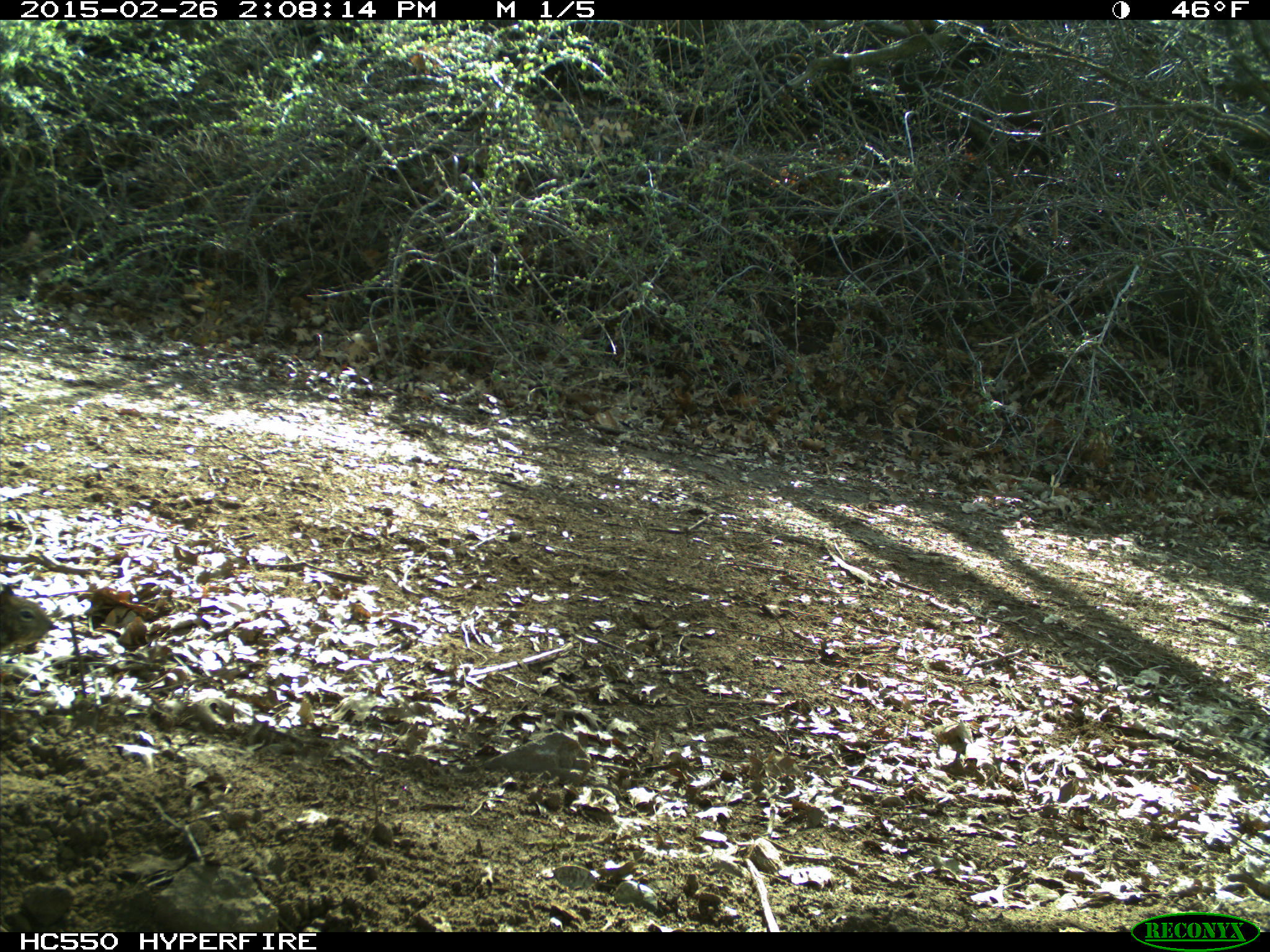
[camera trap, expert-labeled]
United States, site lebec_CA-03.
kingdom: Animalia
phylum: Chordata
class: Mammalia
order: Rodentia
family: Sciuridae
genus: Otospermophilus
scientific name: Otospermophilus beecheyi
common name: california ground squirrel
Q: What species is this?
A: Otospermophilus beecheyi (california ground squirrel).